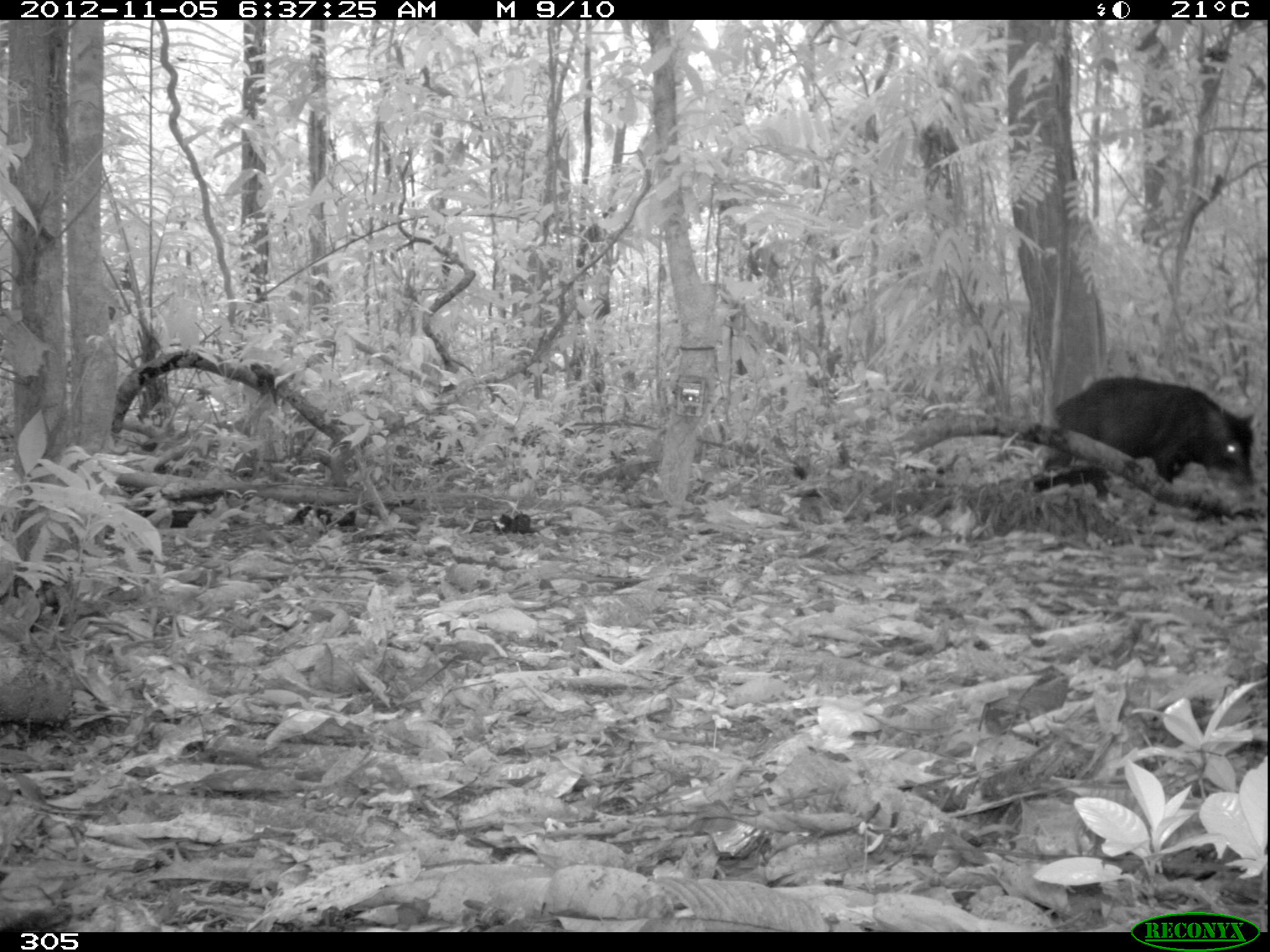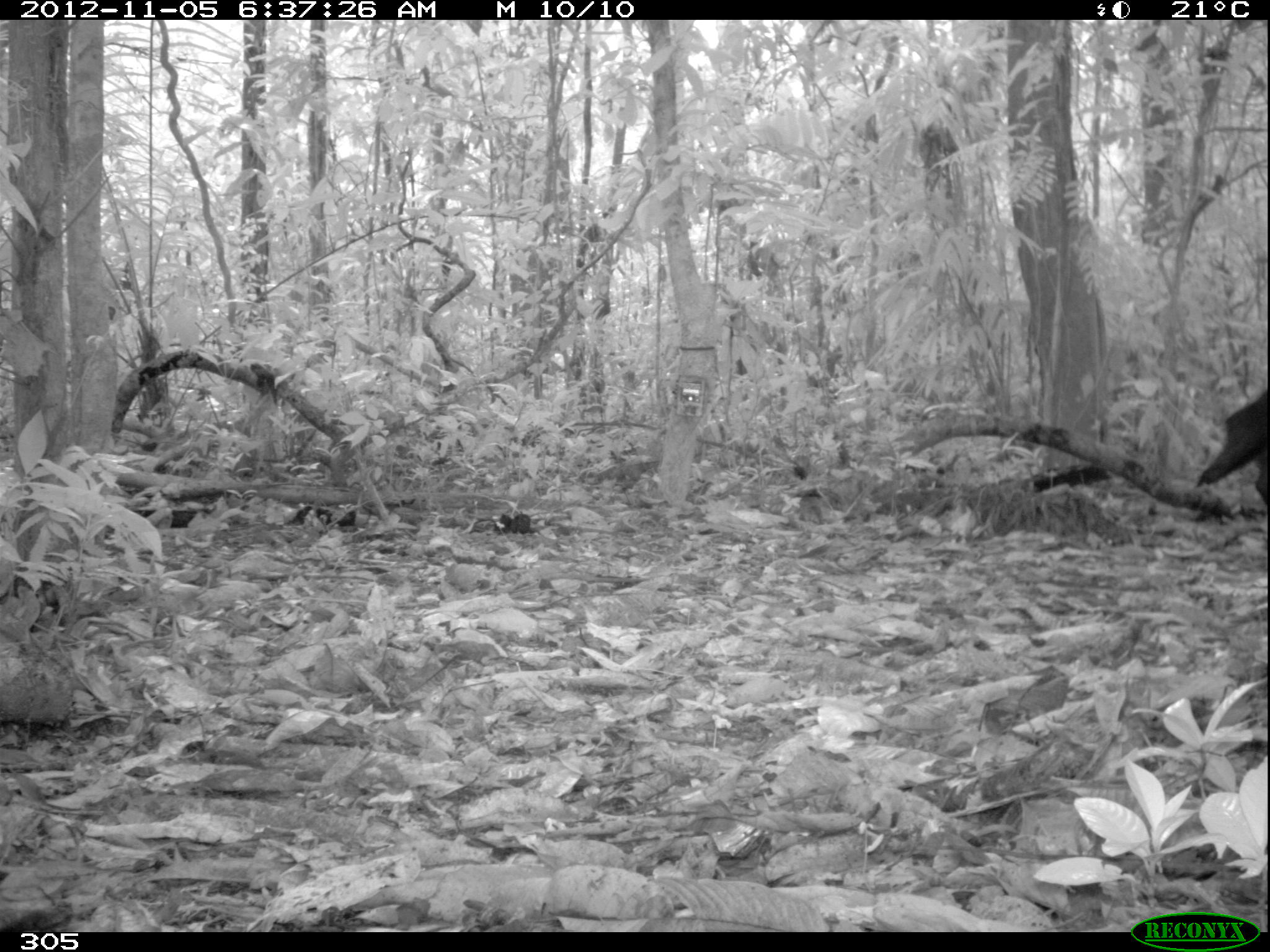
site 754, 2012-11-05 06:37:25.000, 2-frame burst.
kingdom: Animalia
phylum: Chordata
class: Mammalia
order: Artiodactyla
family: Tayassuidae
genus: Tayassu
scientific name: Tayassu pecari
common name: white-lipped peccary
Tayassu pecari (white-lipped peccary).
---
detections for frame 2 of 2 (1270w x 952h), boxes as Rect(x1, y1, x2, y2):
tayassu pecari: Rect(1197, 392, 1270, 508)